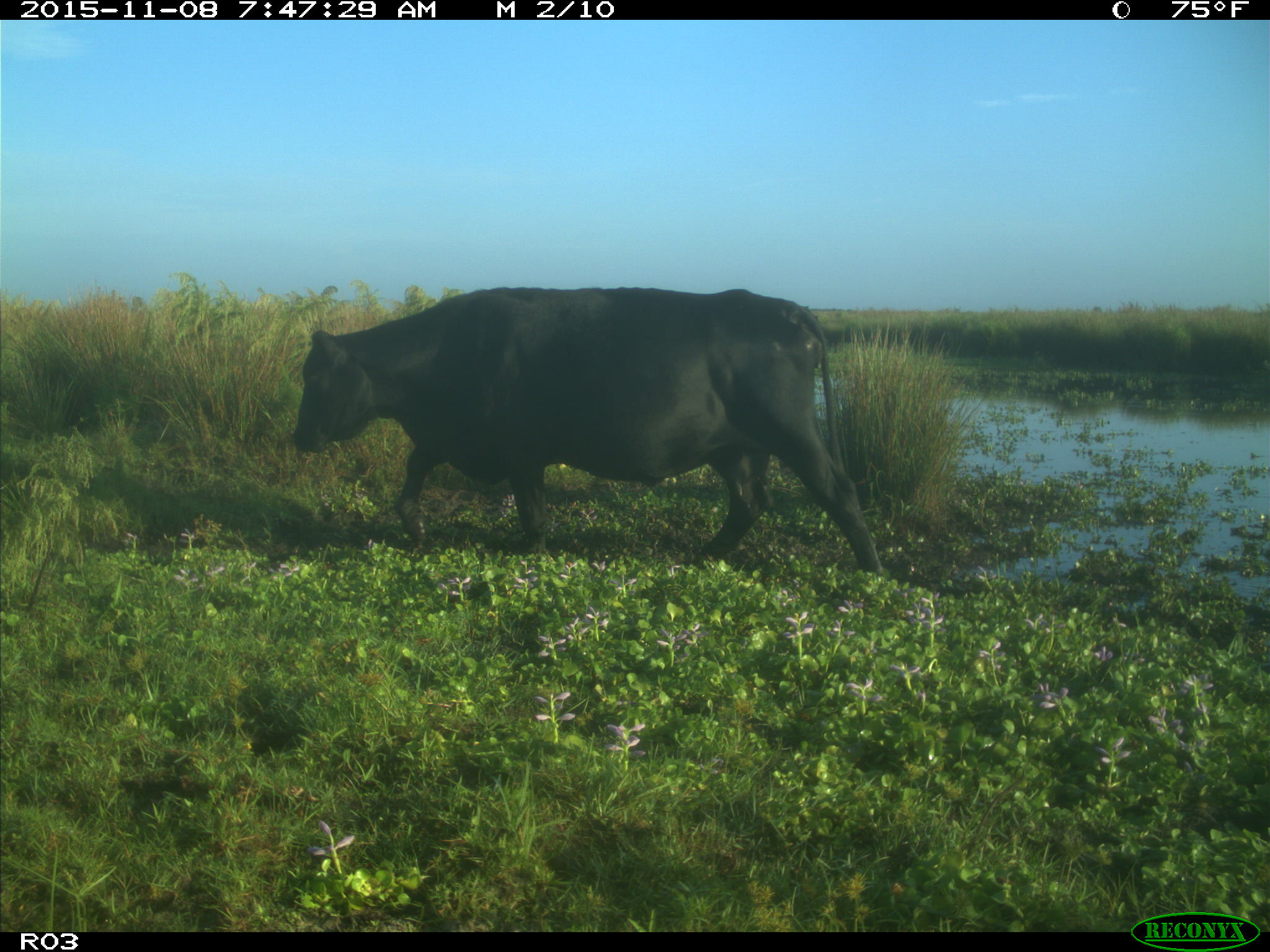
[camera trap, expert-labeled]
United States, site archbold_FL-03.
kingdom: Animalia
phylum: Chordata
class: Mammalia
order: Artiodactyla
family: Bovidae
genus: Bos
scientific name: Bos taurus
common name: domestic cow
Bos taurus (domestic cow).